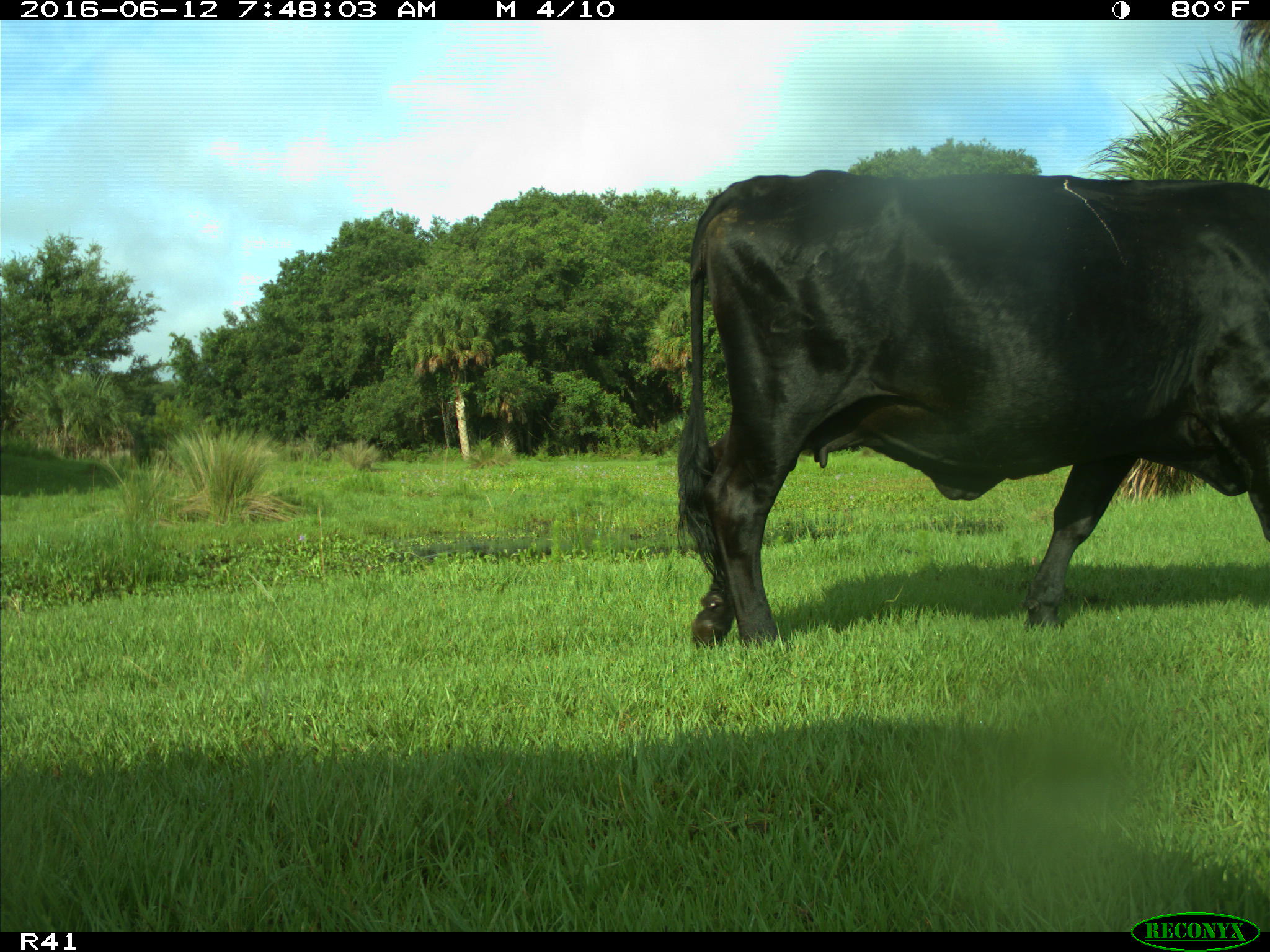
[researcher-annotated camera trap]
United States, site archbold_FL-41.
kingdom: Animalia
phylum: Chordata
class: Mammalia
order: Artiodactyla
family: Bovidae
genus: Bos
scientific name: Bos taurus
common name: domestic cow